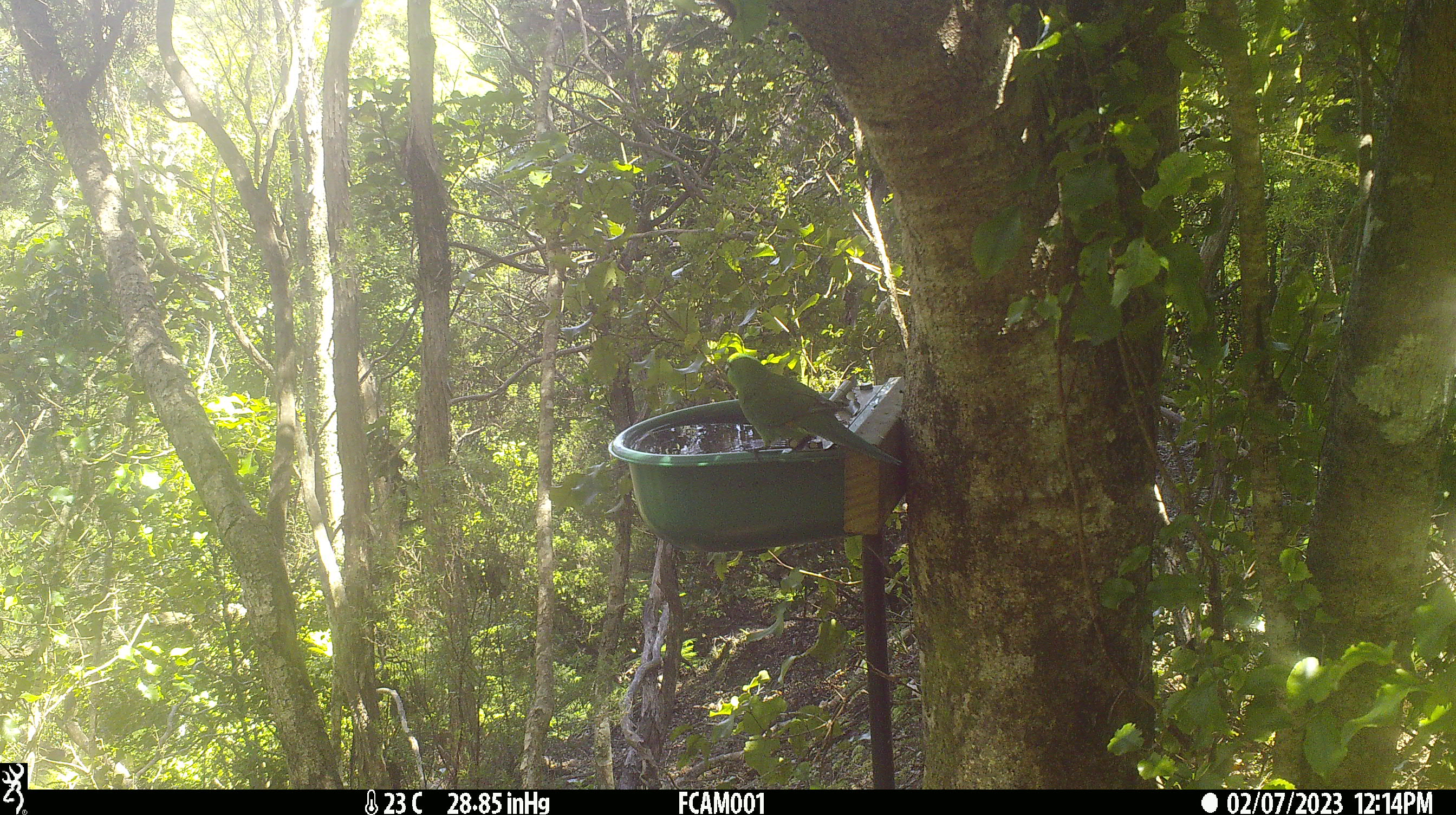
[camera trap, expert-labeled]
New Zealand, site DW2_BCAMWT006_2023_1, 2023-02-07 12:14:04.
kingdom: Animalia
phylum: Chordata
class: Aves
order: Psittaciformes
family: Psittaculidae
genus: Cyanoramphus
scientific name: Cyanoramphus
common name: parakeet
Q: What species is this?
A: Parakeet (Cyanoramphus).